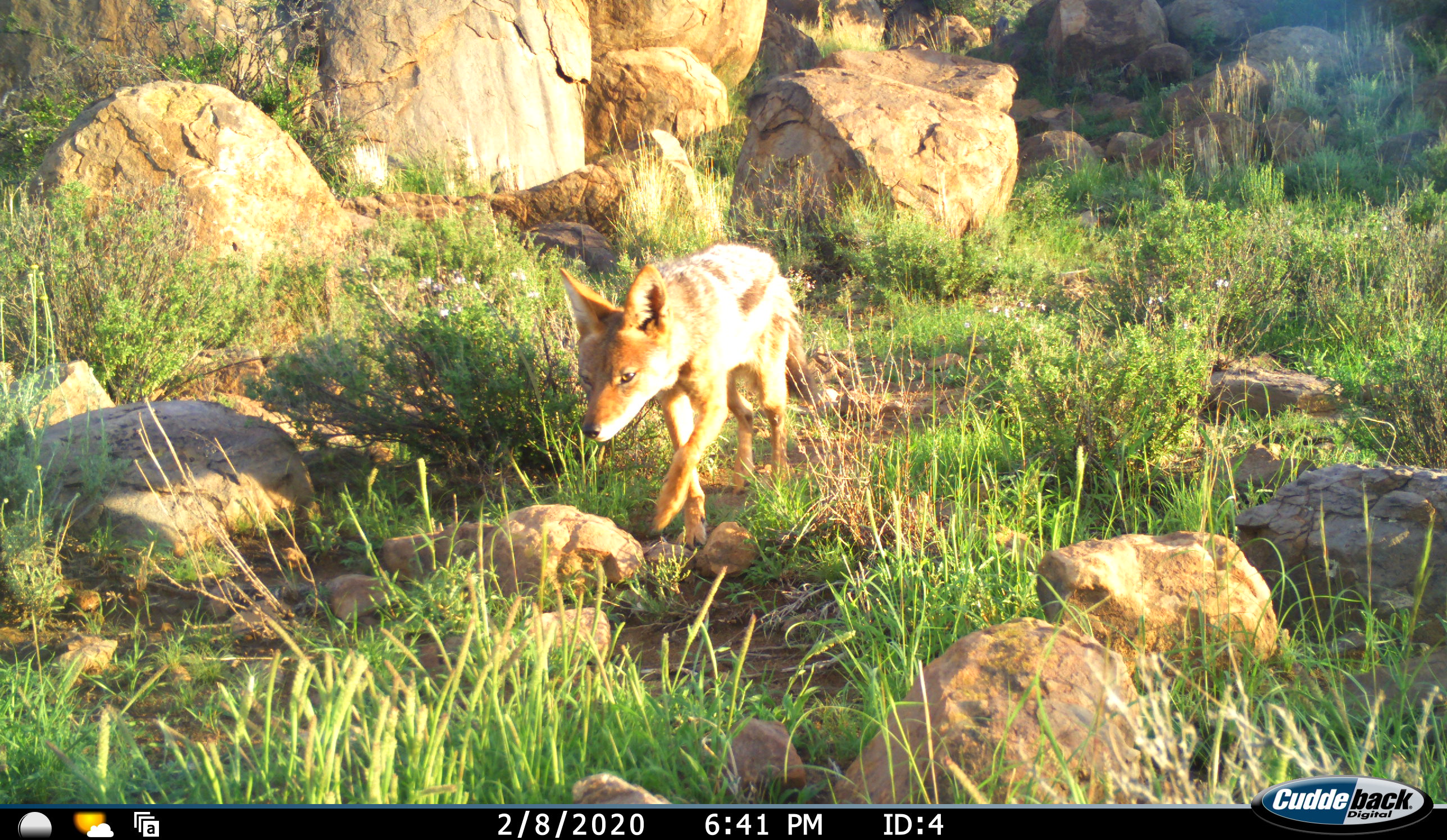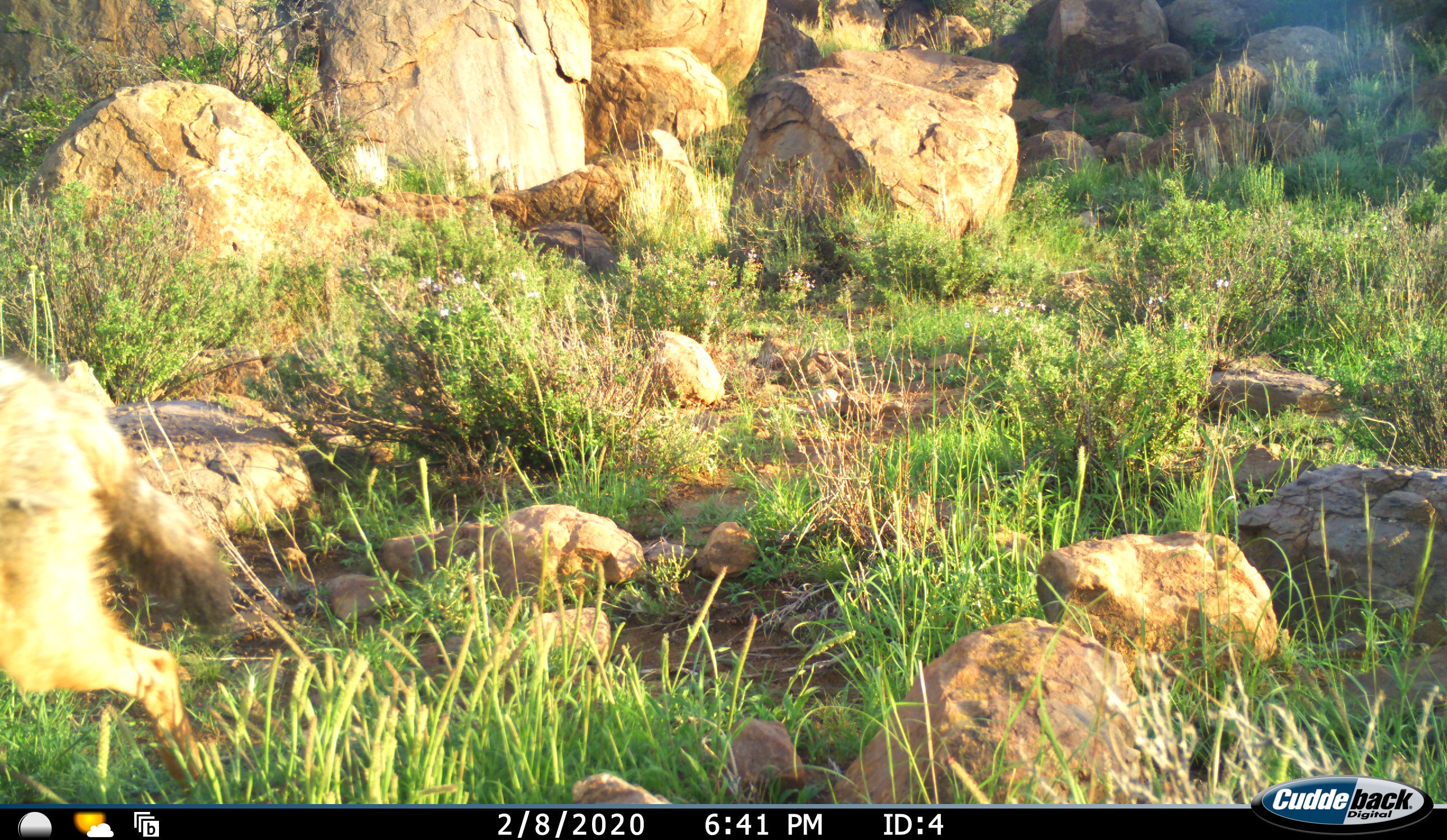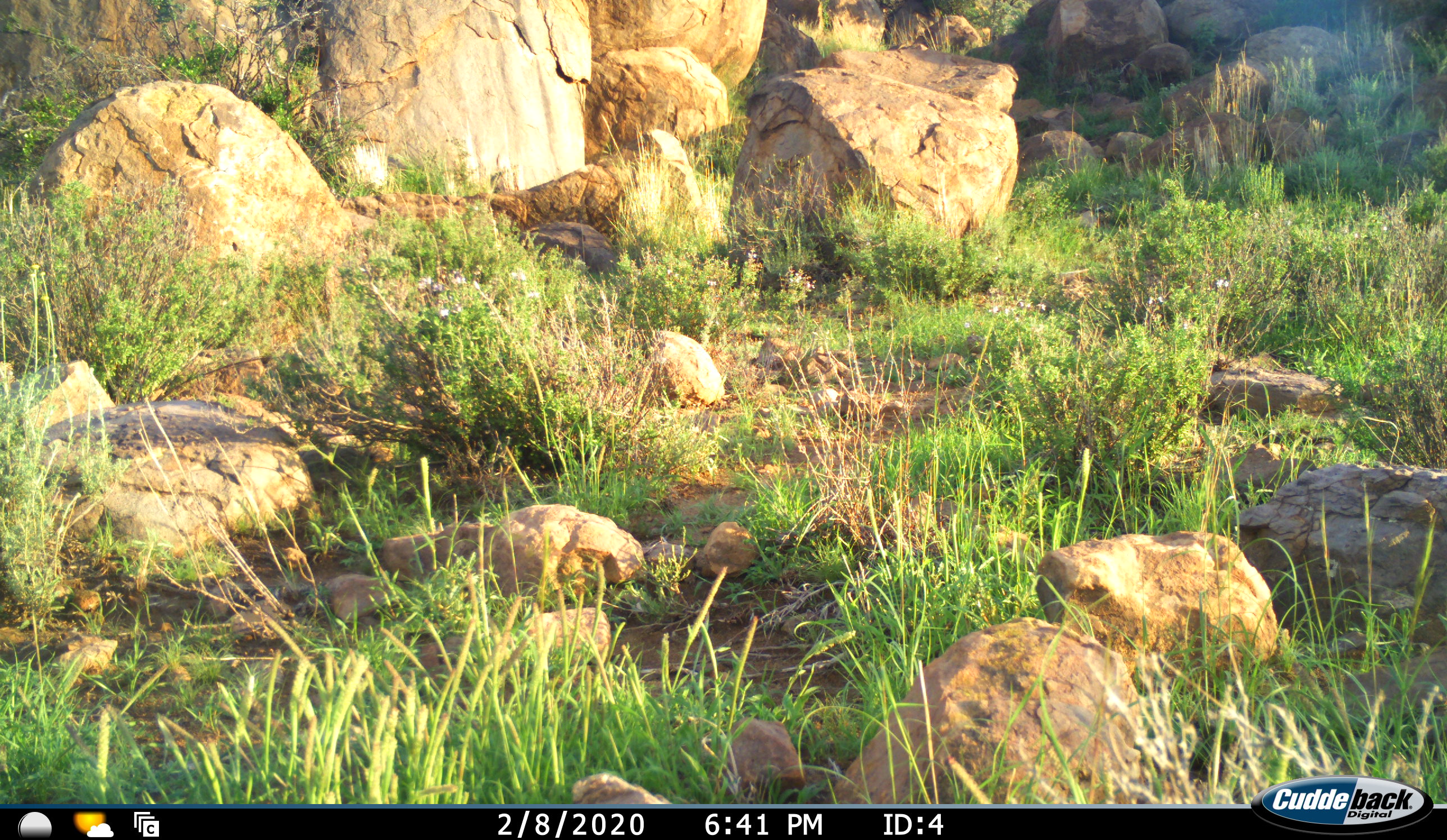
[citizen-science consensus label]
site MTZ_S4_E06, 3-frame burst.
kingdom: Animalia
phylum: Chordata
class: Mammalia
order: Carnivora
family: Canidae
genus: Lupulella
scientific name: Lupulella mesomelas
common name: black-backed jackal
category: jackalblackbacked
Jackalblackbacked (black-backed jackal) (Lupulella mesomelas), count 1. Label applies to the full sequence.